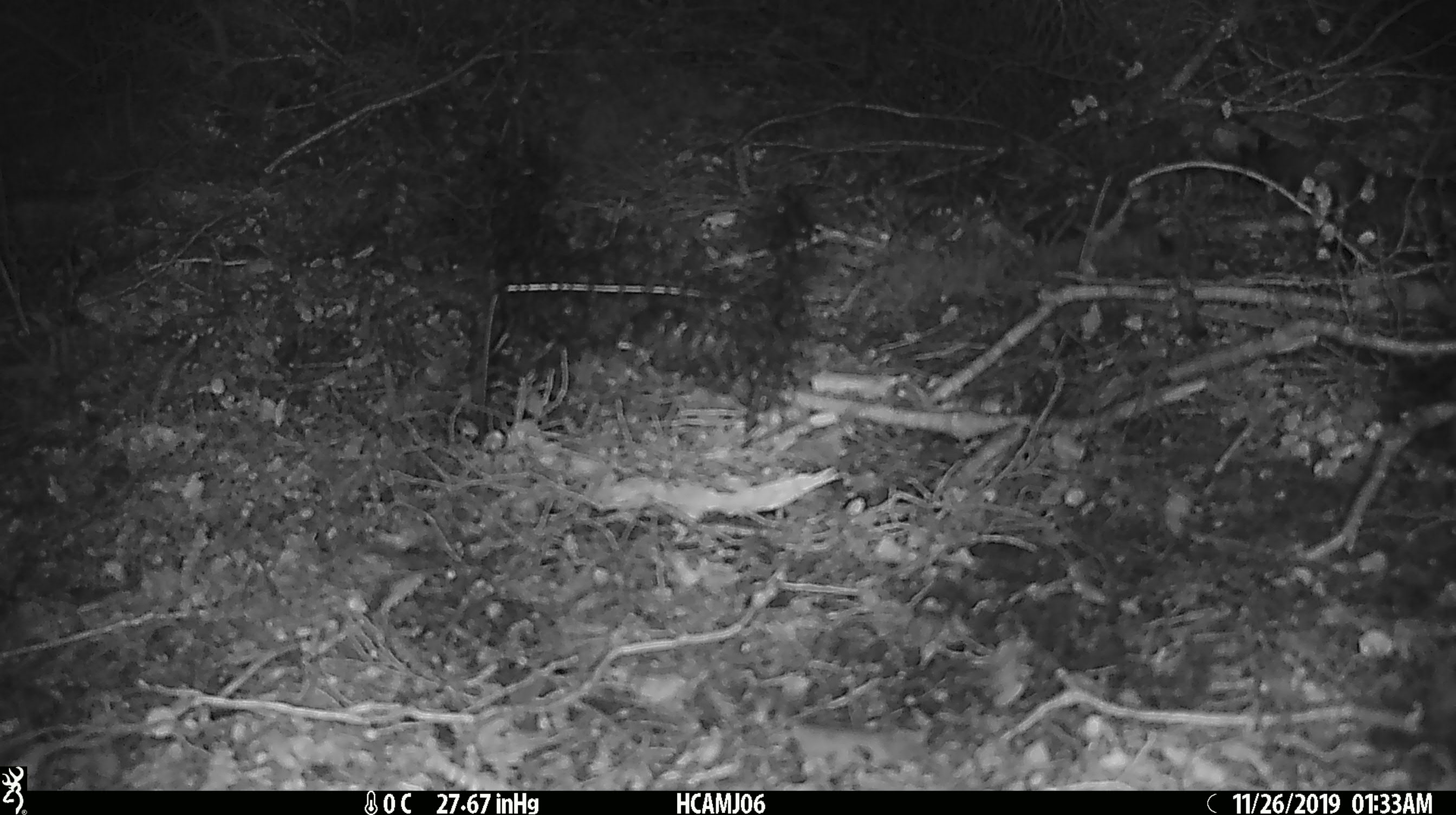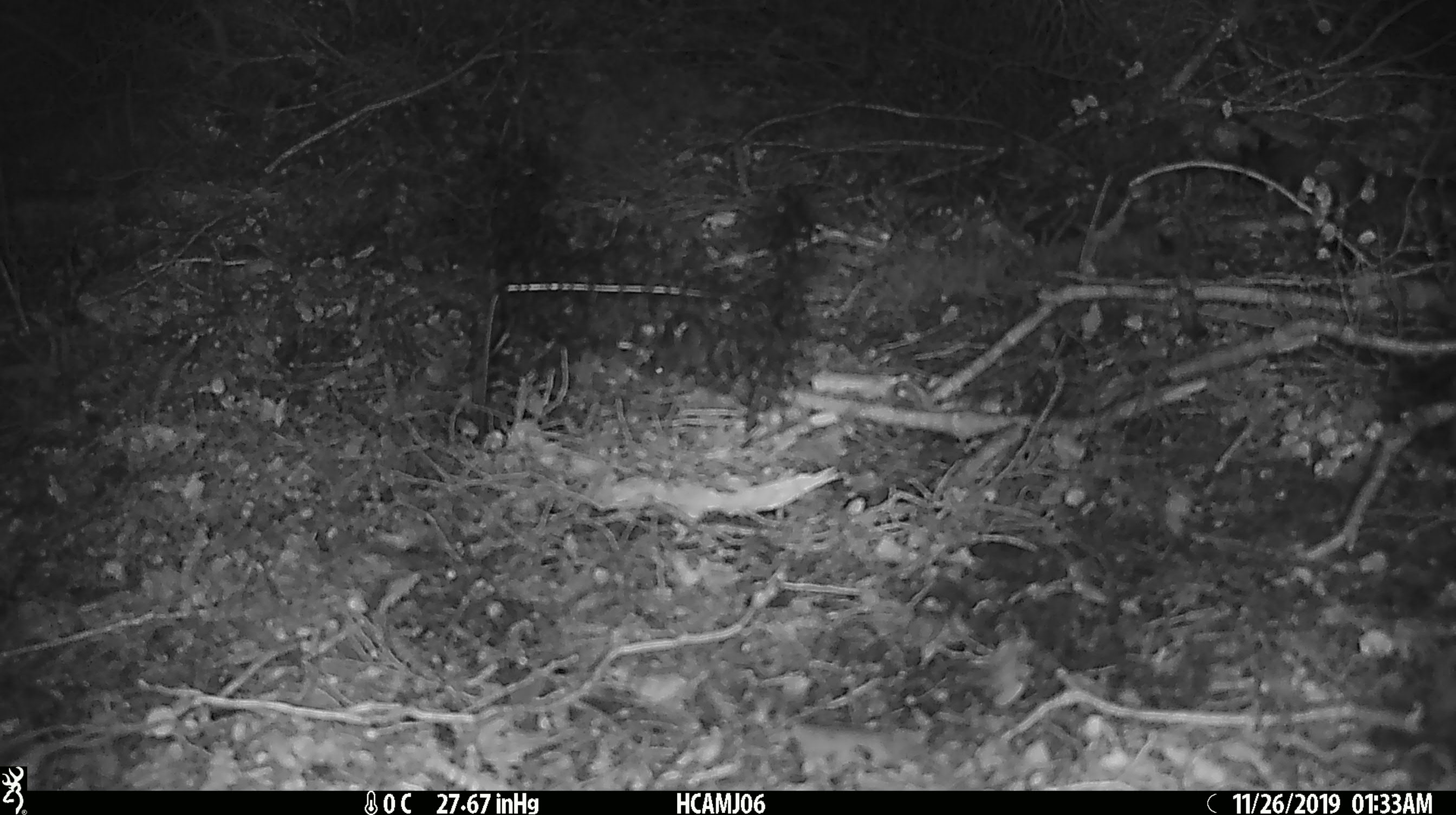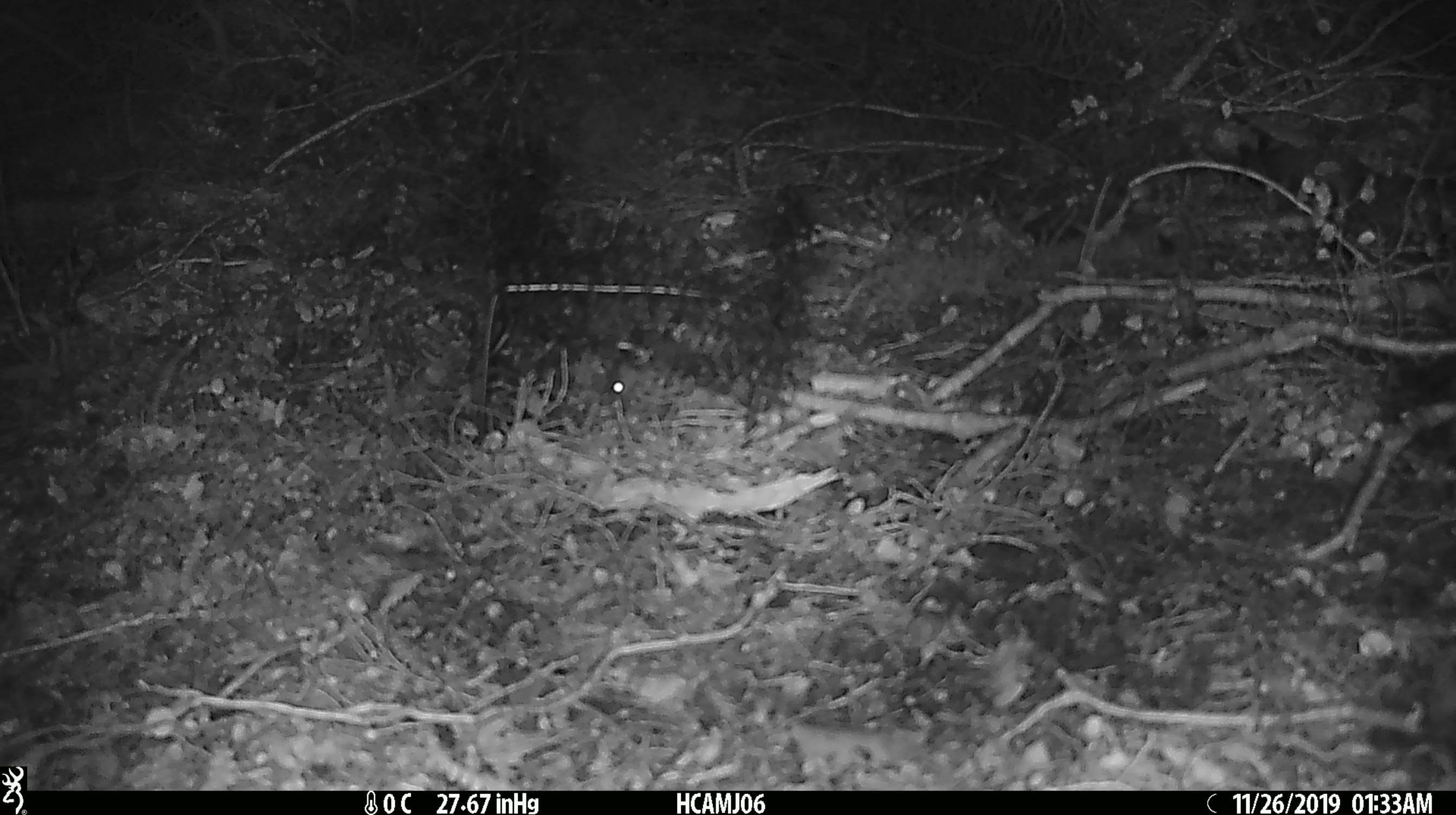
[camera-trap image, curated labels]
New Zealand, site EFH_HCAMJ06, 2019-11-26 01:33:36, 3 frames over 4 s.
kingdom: Animalia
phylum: Chordata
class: Mammalia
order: Rodentia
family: Muridae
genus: Mus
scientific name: Mus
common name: mouse